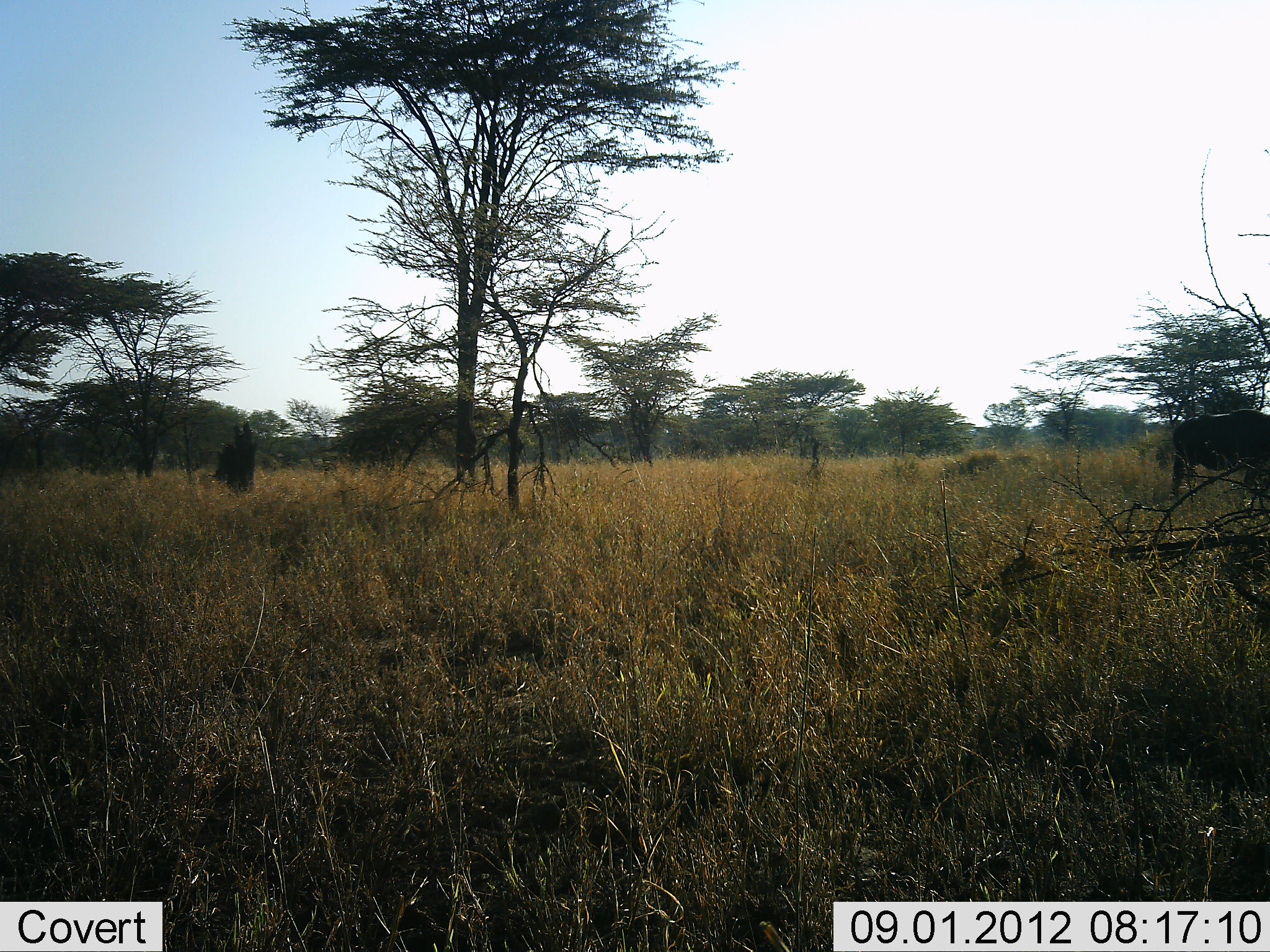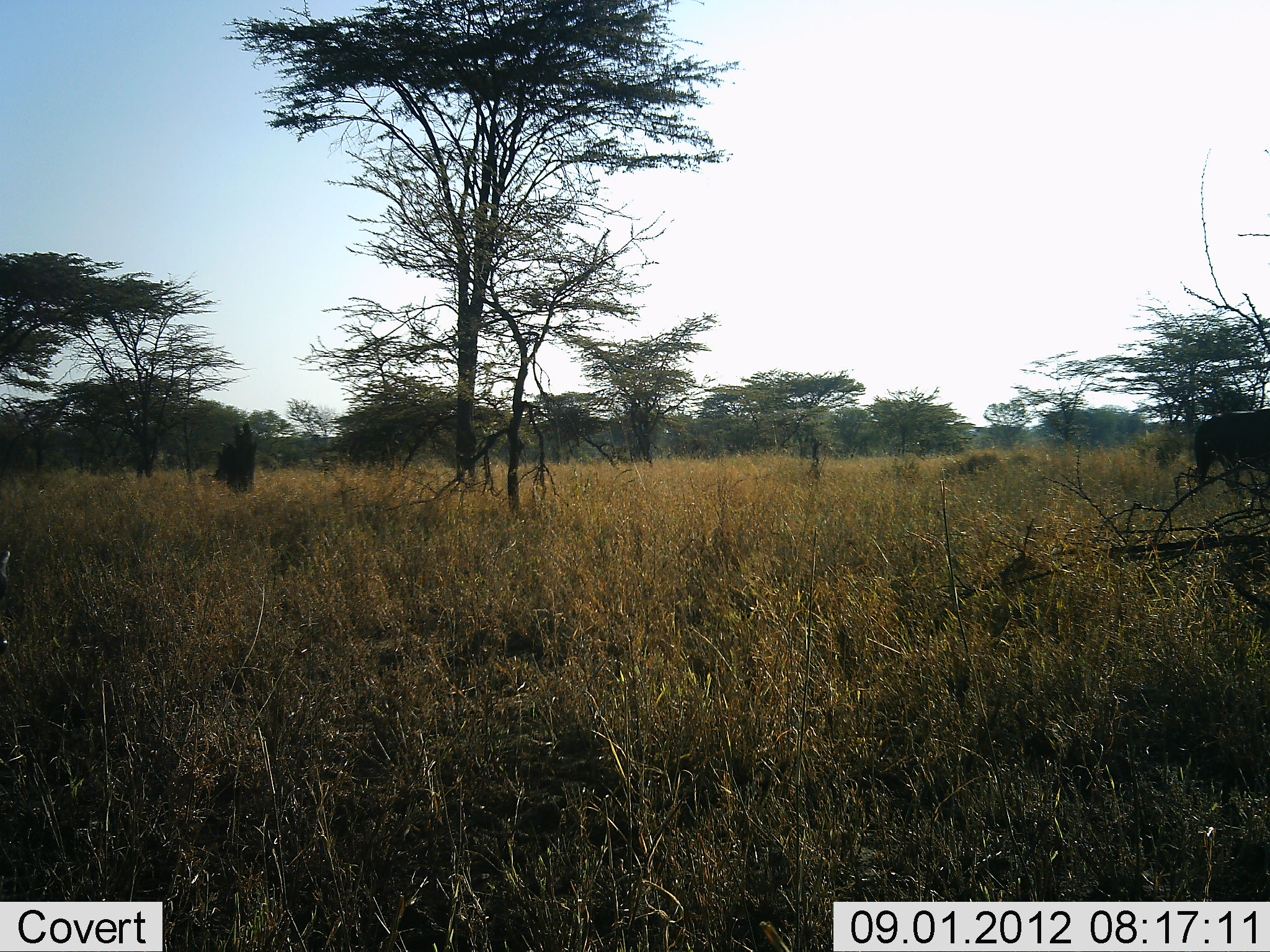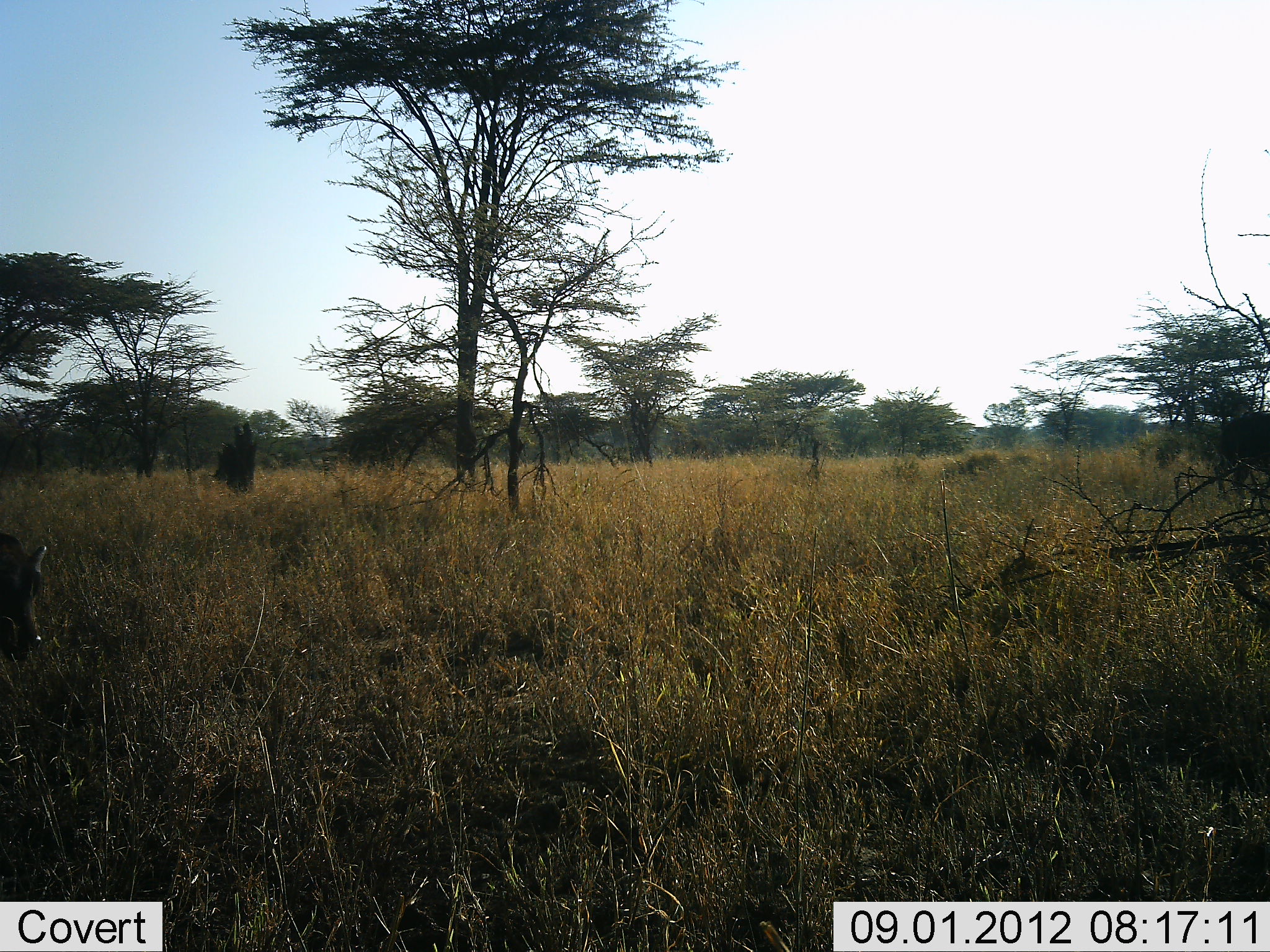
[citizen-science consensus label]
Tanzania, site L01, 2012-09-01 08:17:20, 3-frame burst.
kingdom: Animalia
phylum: Chordata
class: Mammalia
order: Artiodactyla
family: Bovidae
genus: Connochaetes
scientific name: Connochaetes taurinus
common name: blue wildebeest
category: wildebeest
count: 1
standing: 0%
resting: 0%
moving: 90%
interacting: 0%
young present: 0%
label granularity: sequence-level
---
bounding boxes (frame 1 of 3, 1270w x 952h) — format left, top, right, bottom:
animal: 1157, 409, 1270, 490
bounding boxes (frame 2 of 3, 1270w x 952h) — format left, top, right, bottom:
animal: 1186, 410, 1270, 483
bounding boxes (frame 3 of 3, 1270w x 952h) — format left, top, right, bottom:
animal: 0, 532, 47, 660; 1214, 410, 1270, 494